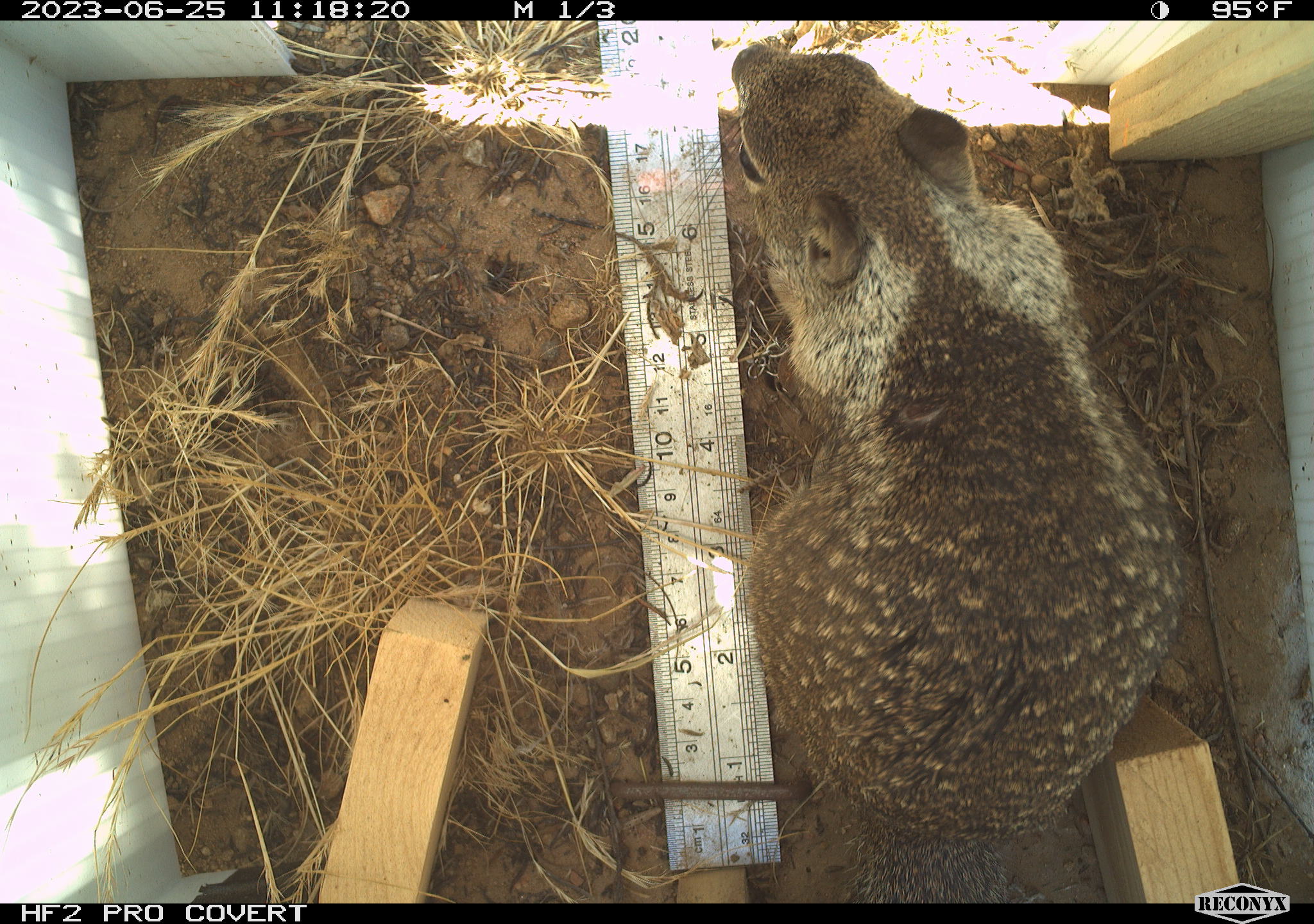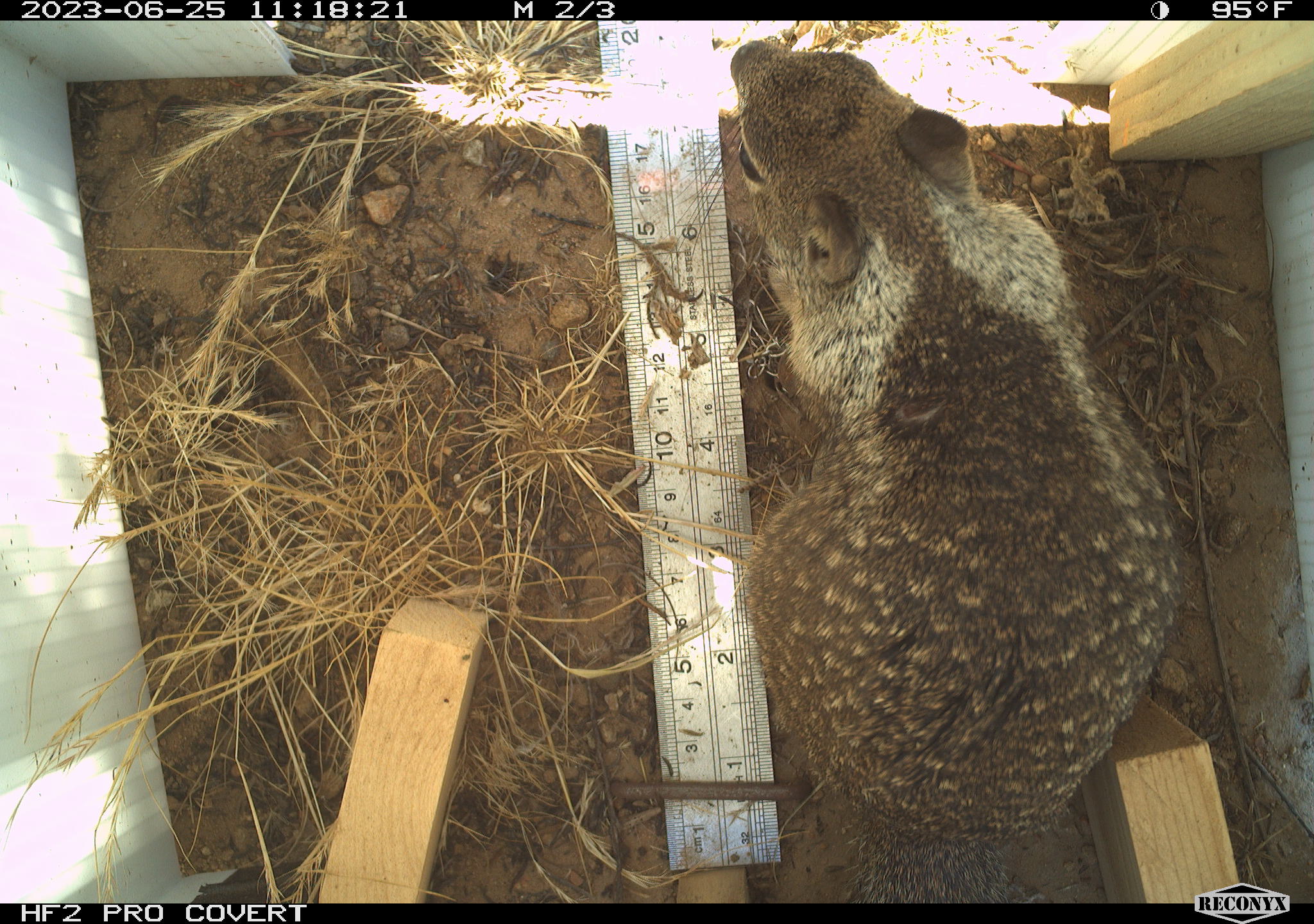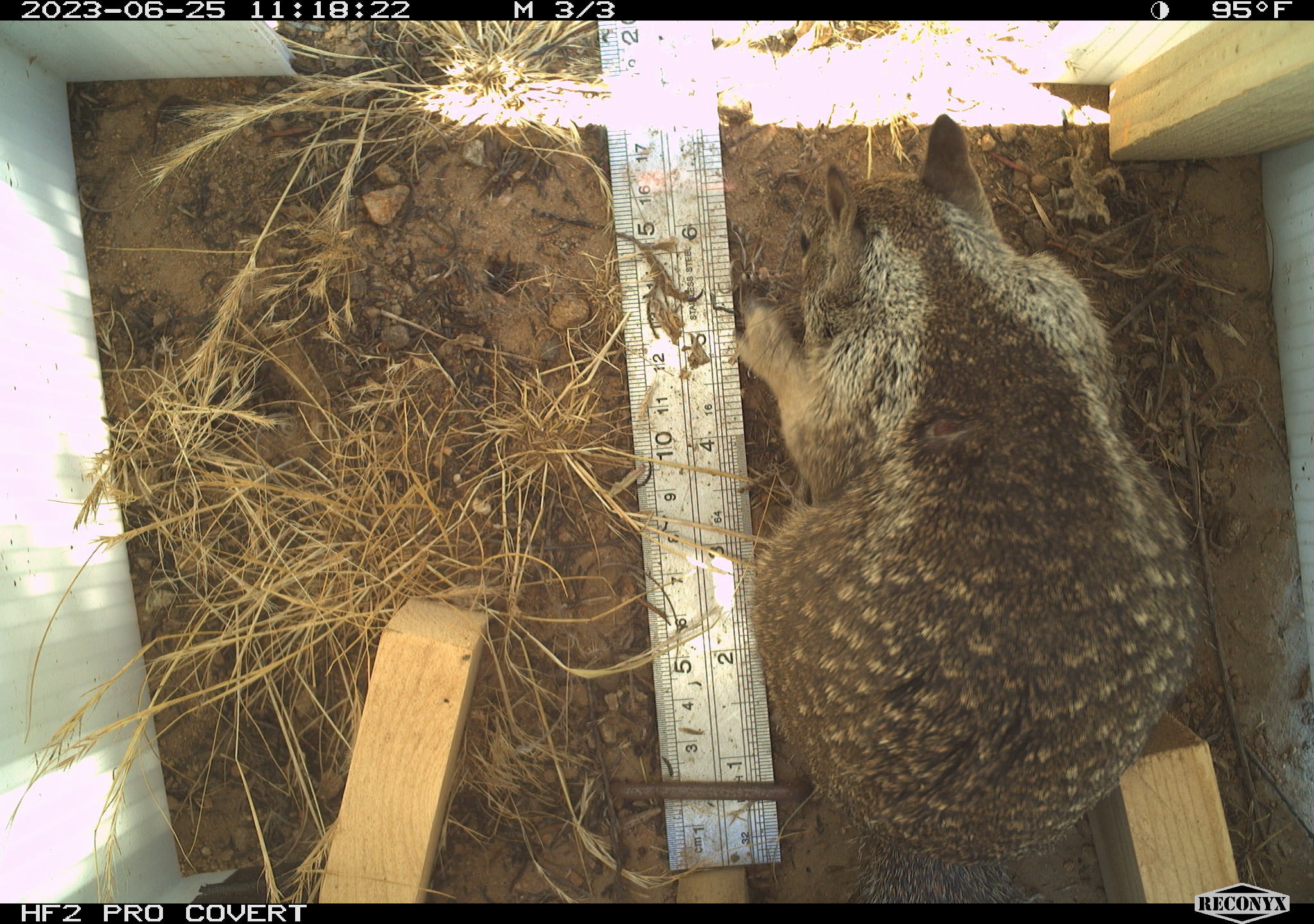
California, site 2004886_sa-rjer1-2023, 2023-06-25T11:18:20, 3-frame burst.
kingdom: Animalia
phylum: Chordata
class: Mammalia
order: Rodentia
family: Sciuridae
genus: Otospermophilus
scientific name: Otospermophilus beecheyi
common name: california ground squirrel